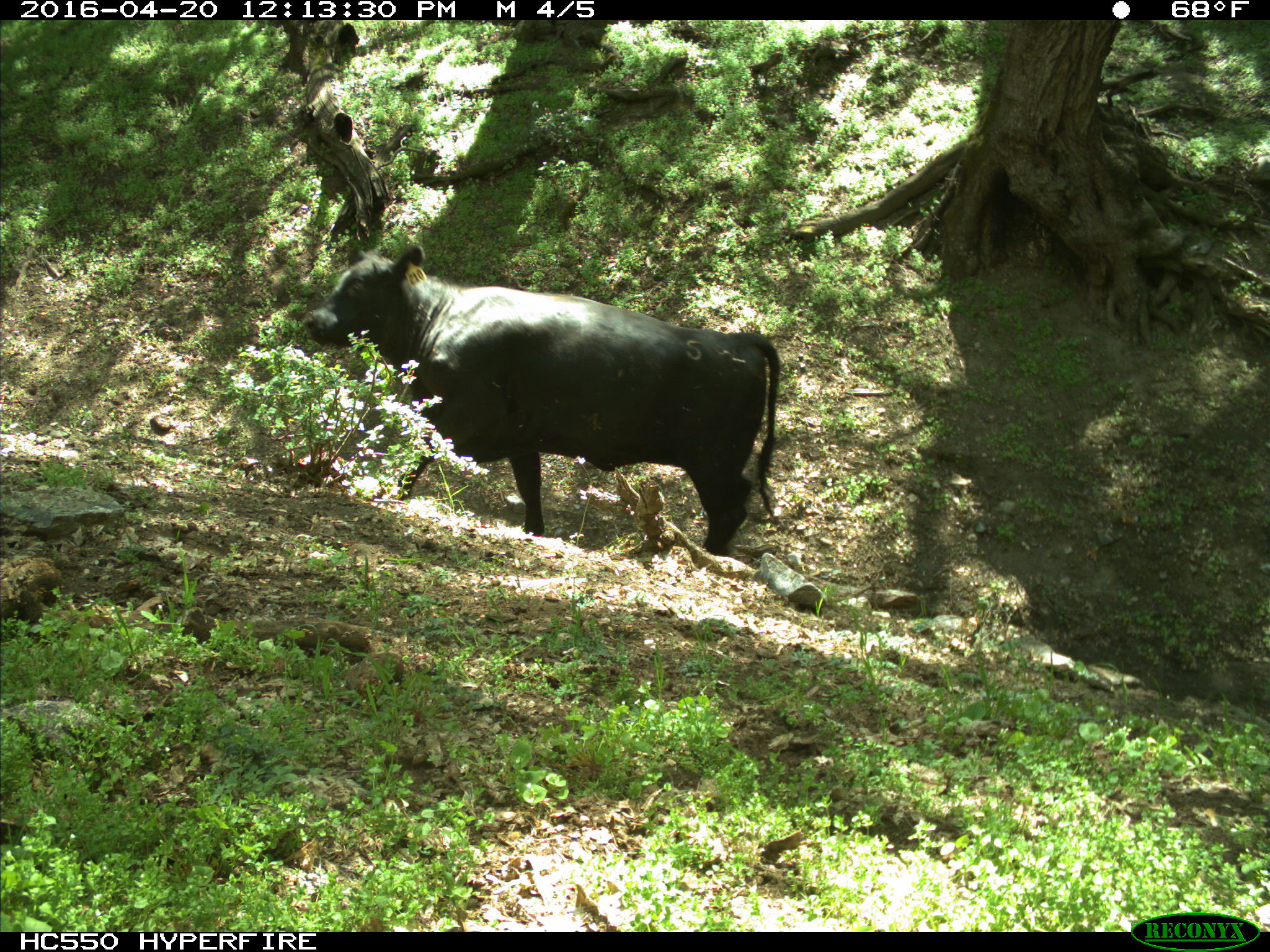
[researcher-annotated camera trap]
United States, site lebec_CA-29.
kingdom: Animalia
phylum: Chordata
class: Mammalia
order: Artiodactyla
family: Bovidae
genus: Bos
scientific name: Bos taurus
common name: domestic cow